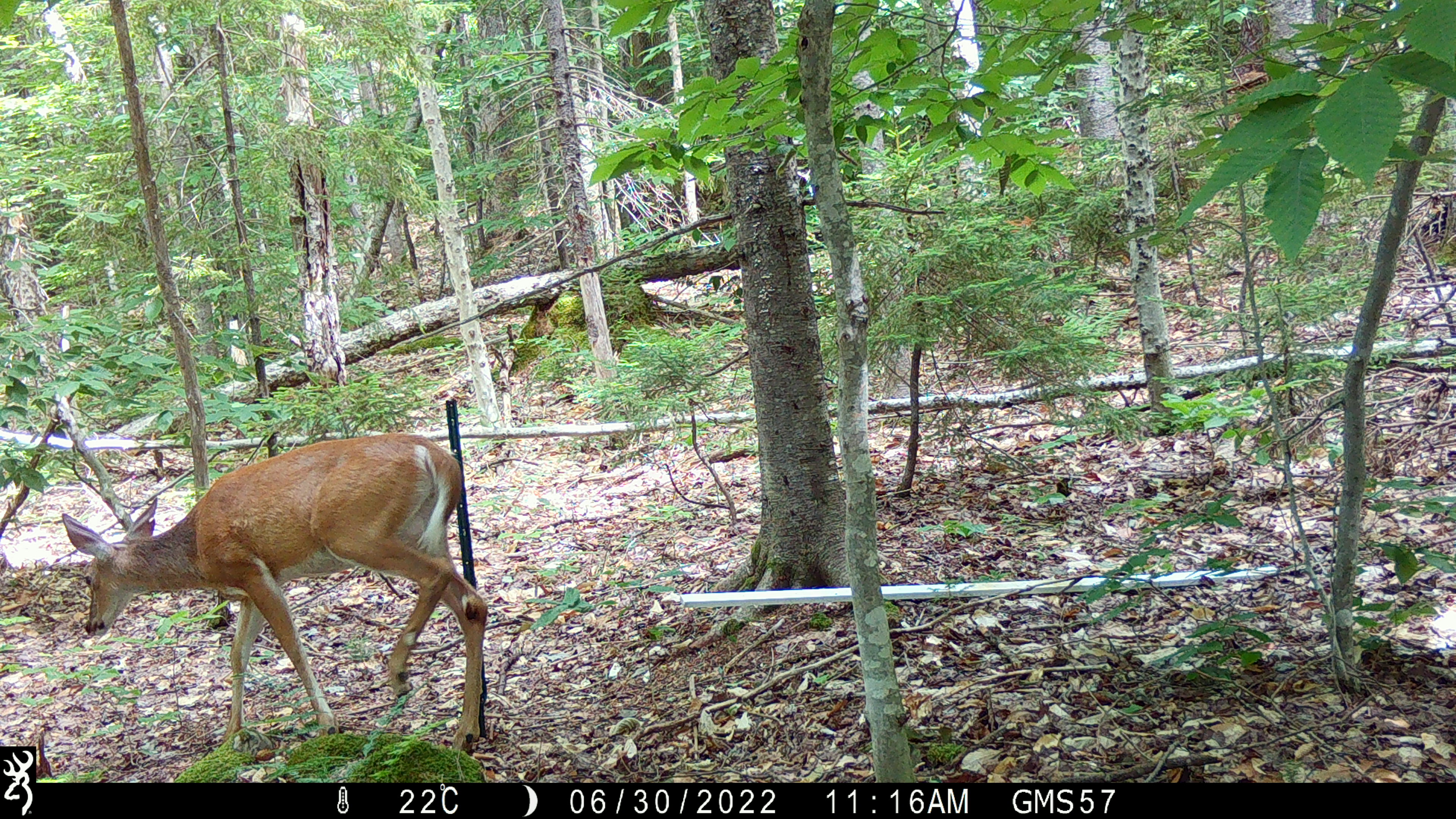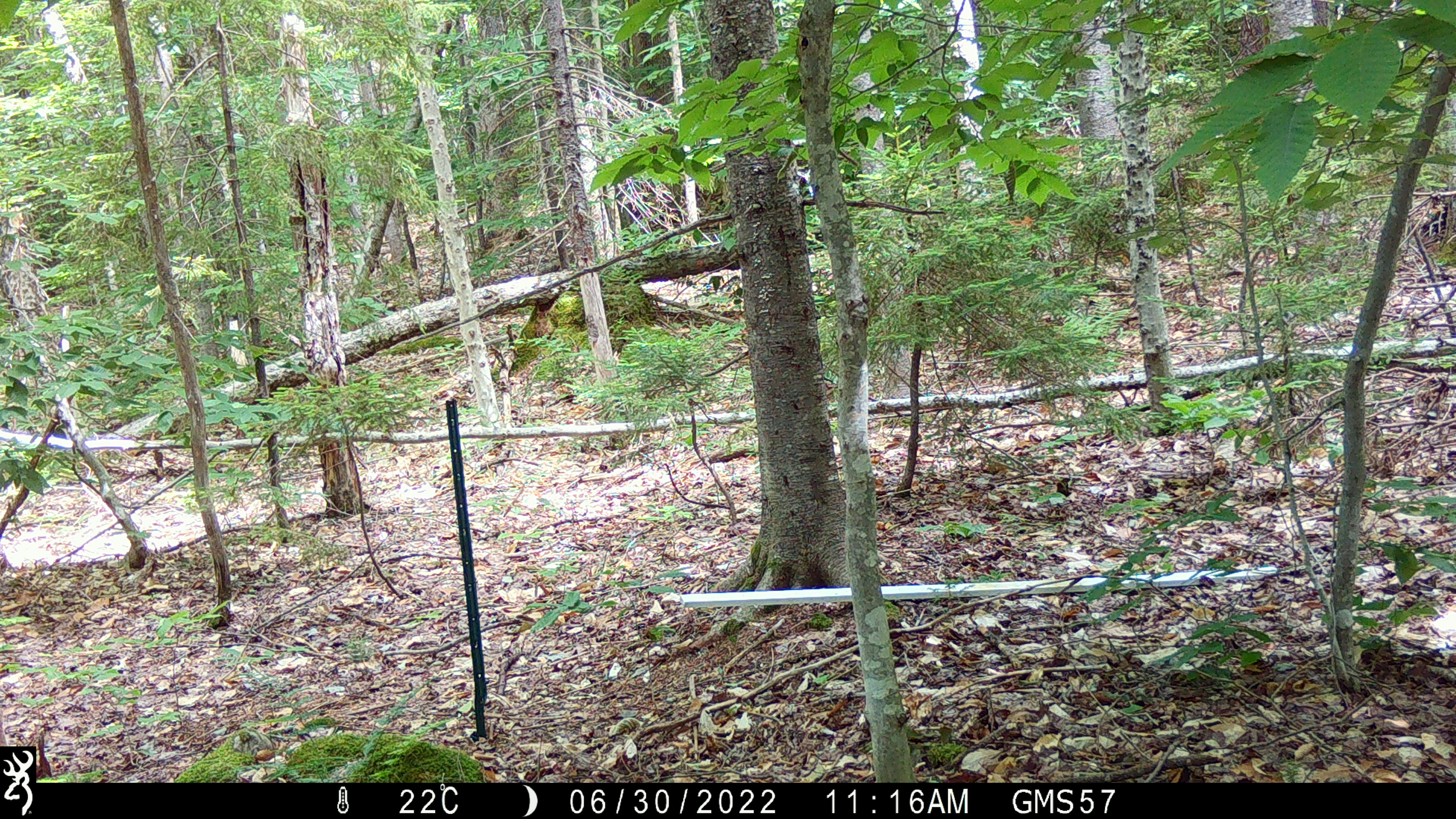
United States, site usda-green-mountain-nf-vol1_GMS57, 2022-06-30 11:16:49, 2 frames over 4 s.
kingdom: Animalia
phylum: Chordata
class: Mammalia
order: Artiodactyla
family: Cervidae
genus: Odocoileus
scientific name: Odocoileus virginianus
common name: white-tailed deer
White-tailed deer (Odocoileus virginianus).